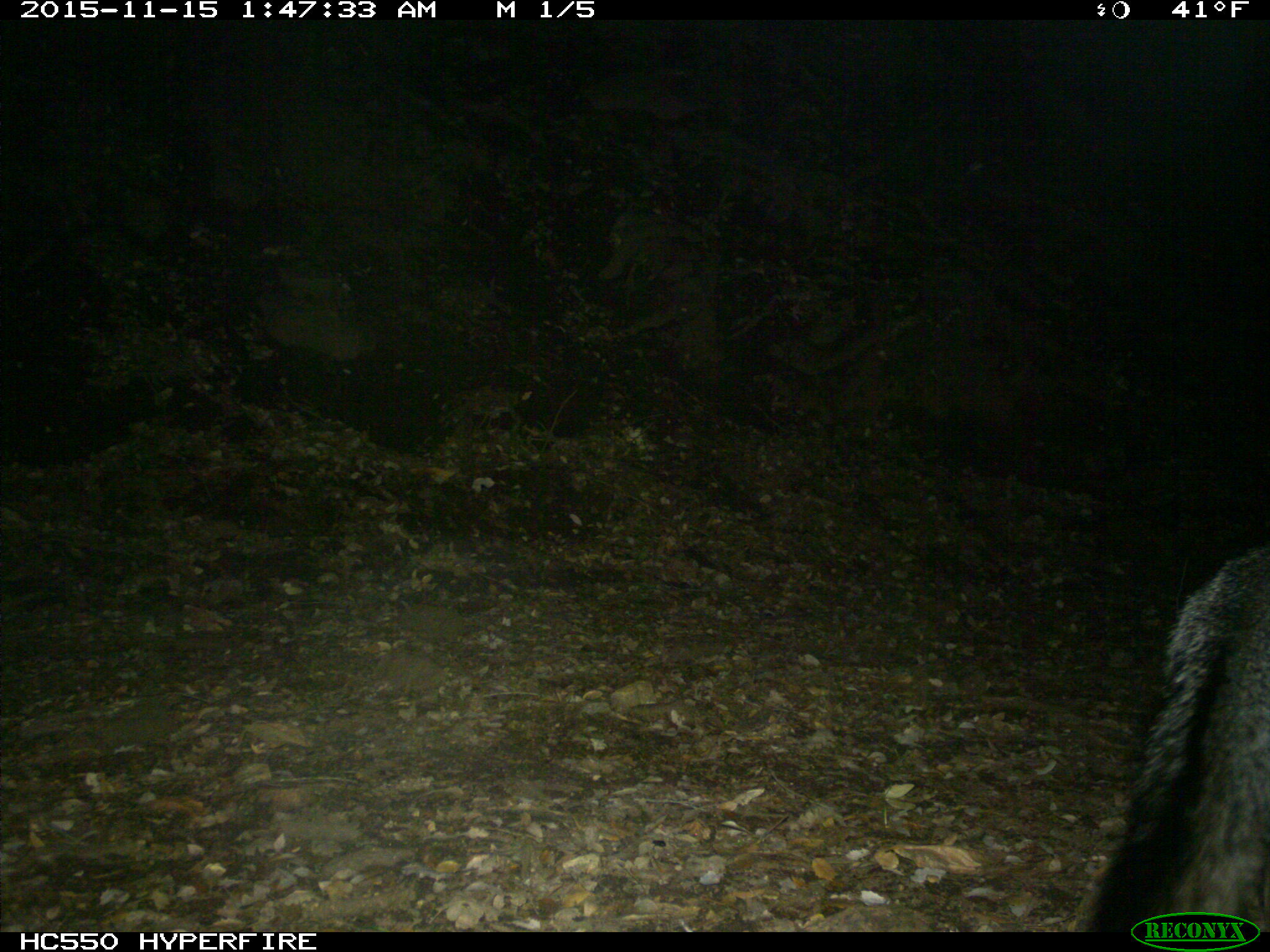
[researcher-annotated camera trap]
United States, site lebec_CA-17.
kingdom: Animalia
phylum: Chordata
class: Mammalia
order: Carnivora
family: Canidae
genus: Urocyon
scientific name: Urocyon cinereoargenteus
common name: gray fox